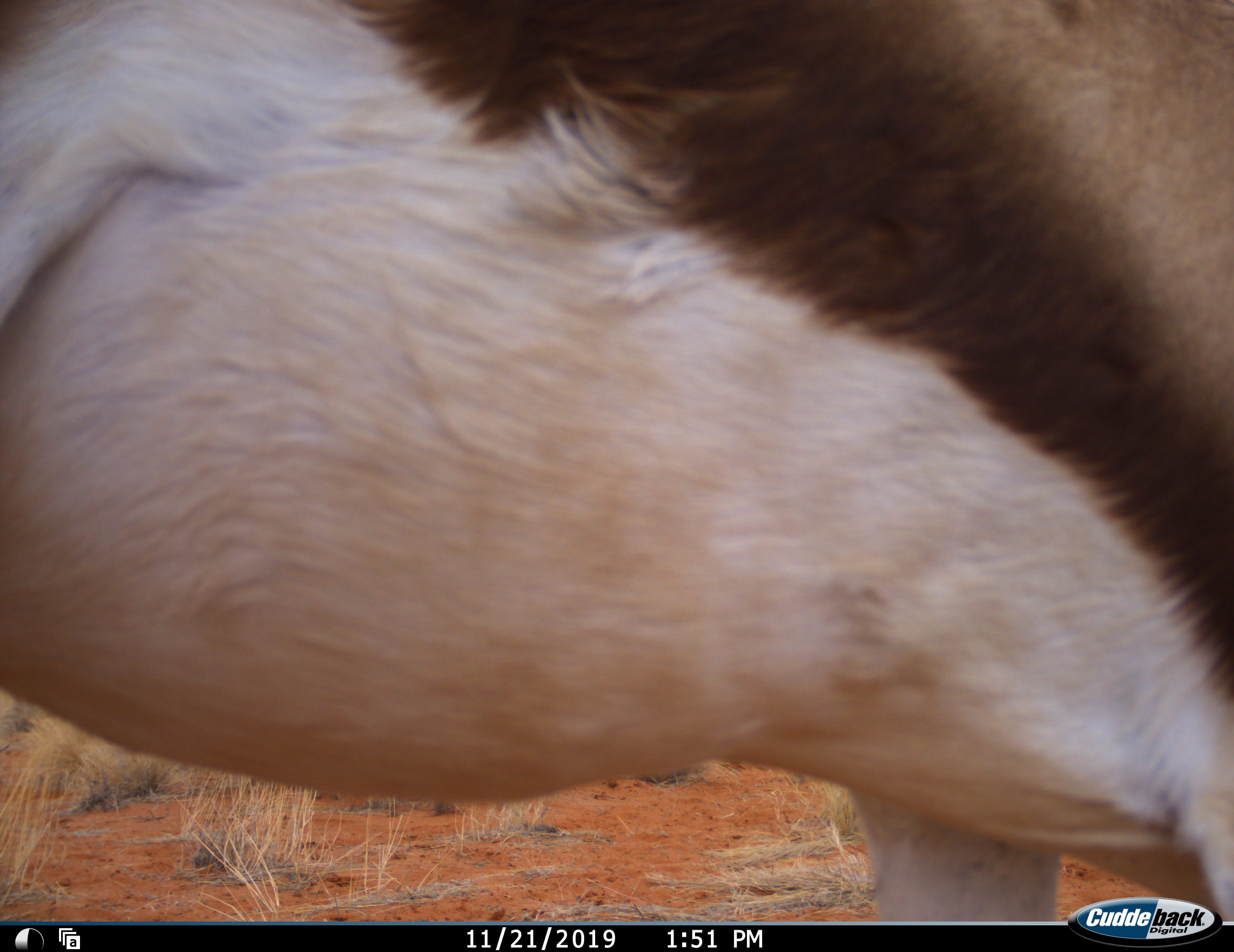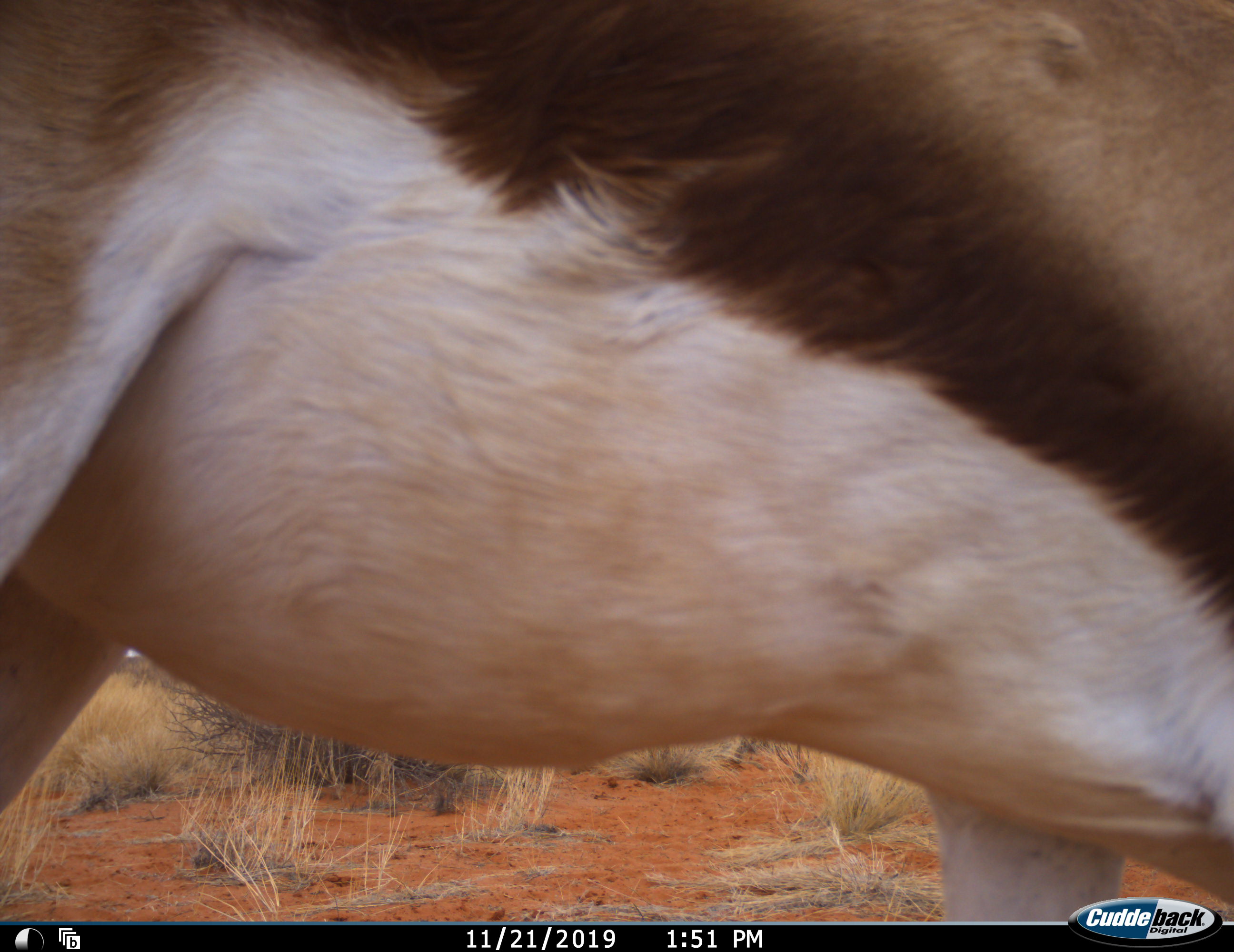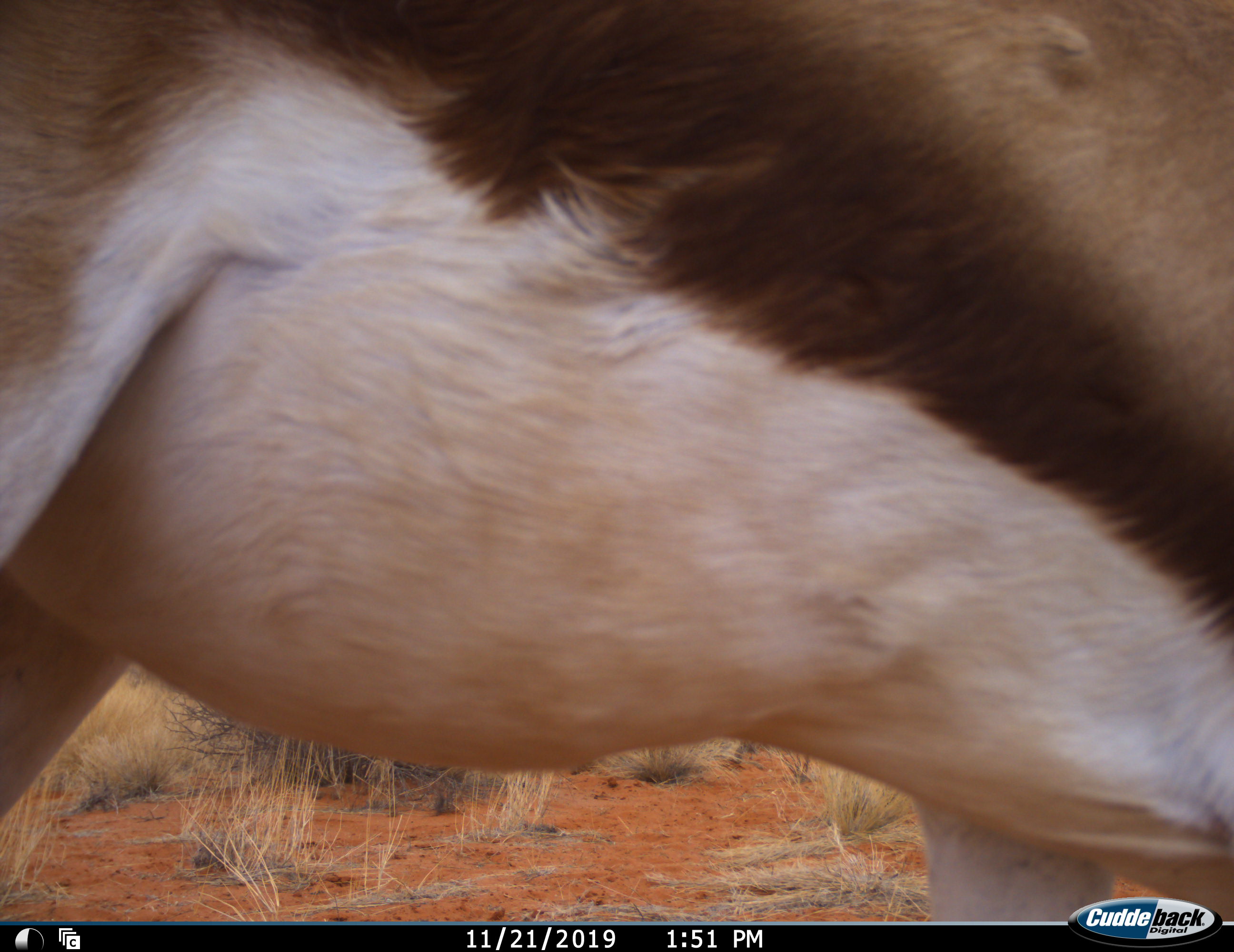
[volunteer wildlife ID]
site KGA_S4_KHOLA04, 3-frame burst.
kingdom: Animalia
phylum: Chordata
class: Mammalia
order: Artiodactyla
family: Bovidae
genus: Antidorcas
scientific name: Antidorcas marsupialis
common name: springbok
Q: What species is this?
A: Springbok (Antidorcas marsupialis).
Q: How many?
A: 1.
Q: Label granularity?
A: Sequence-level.